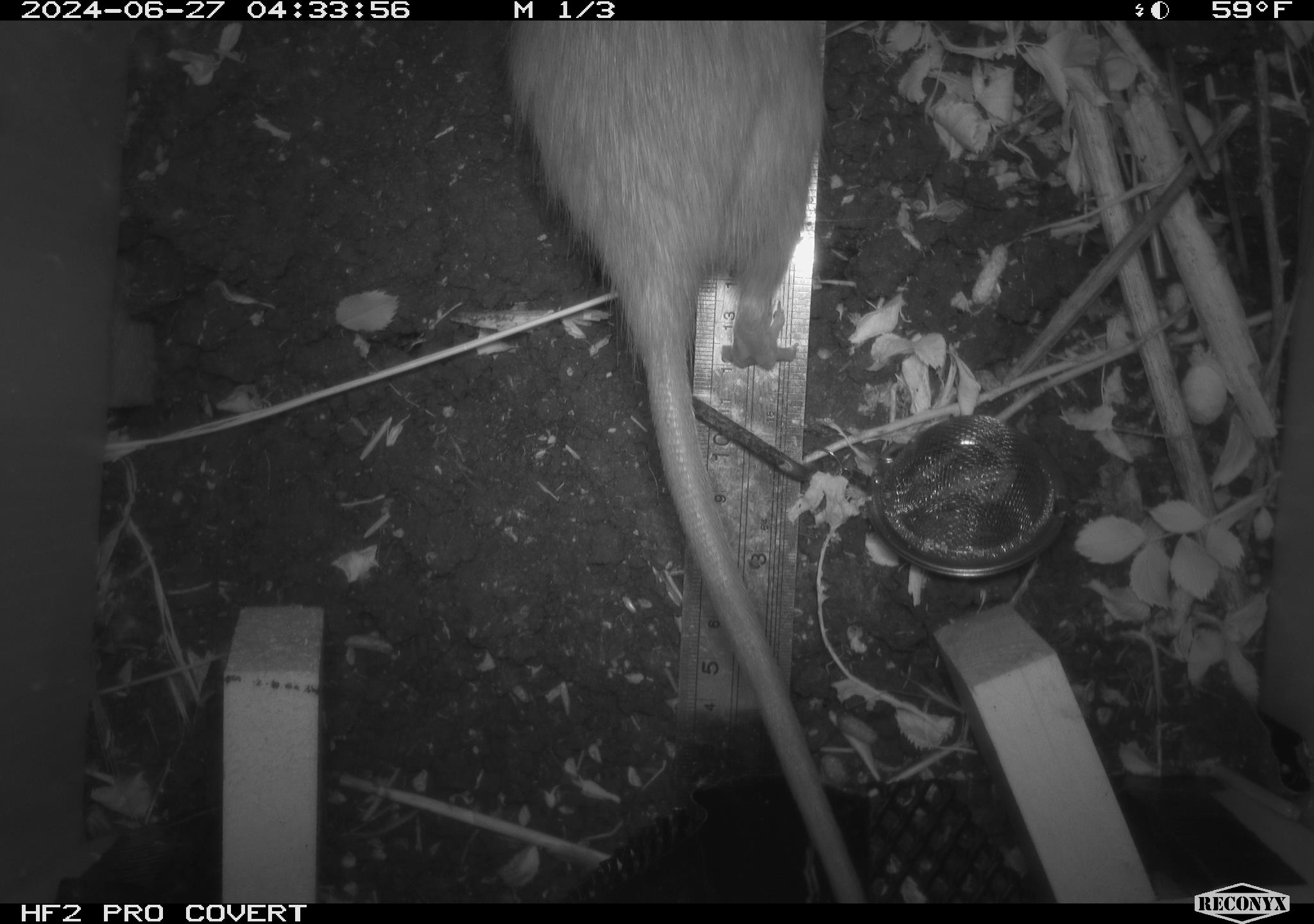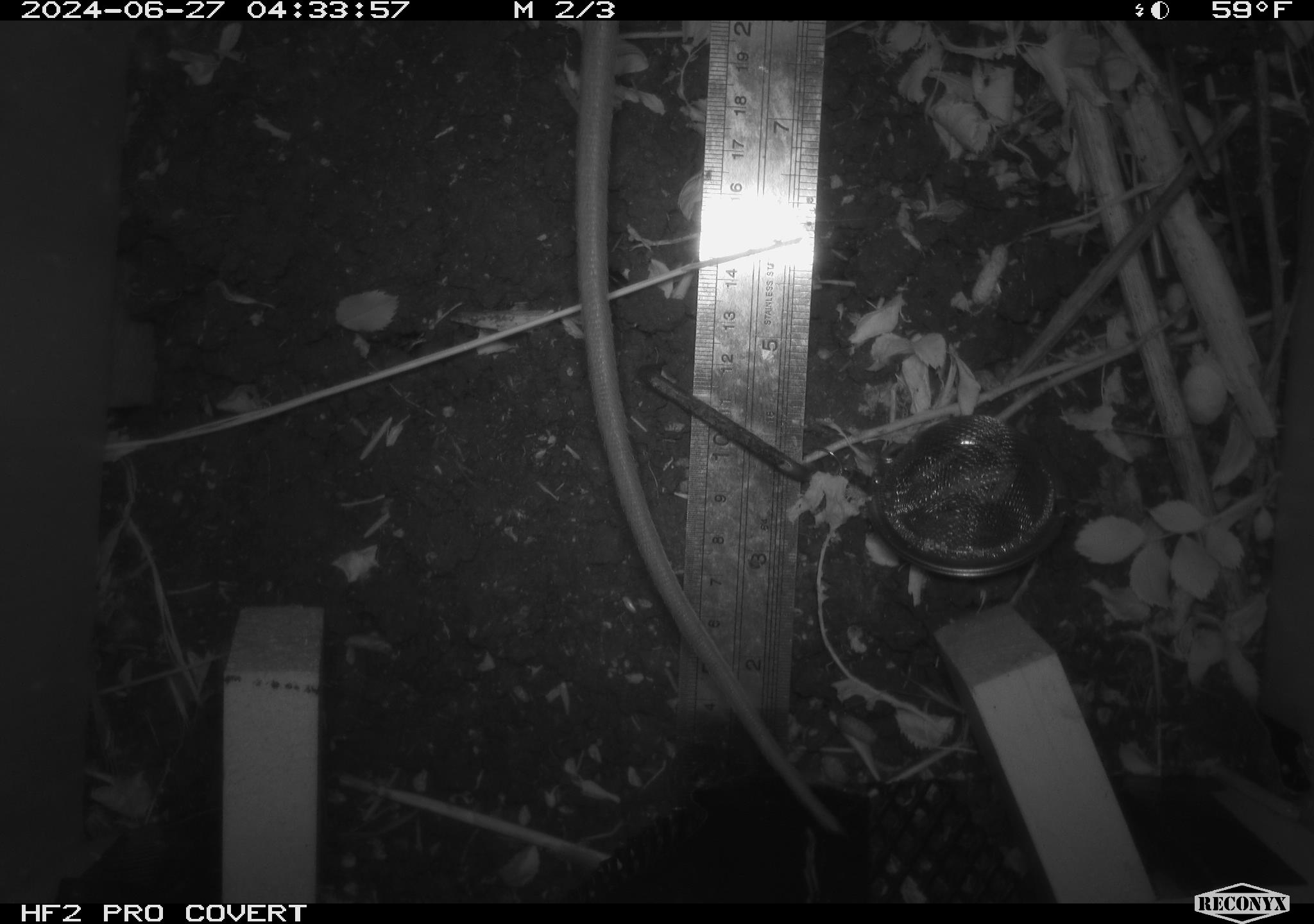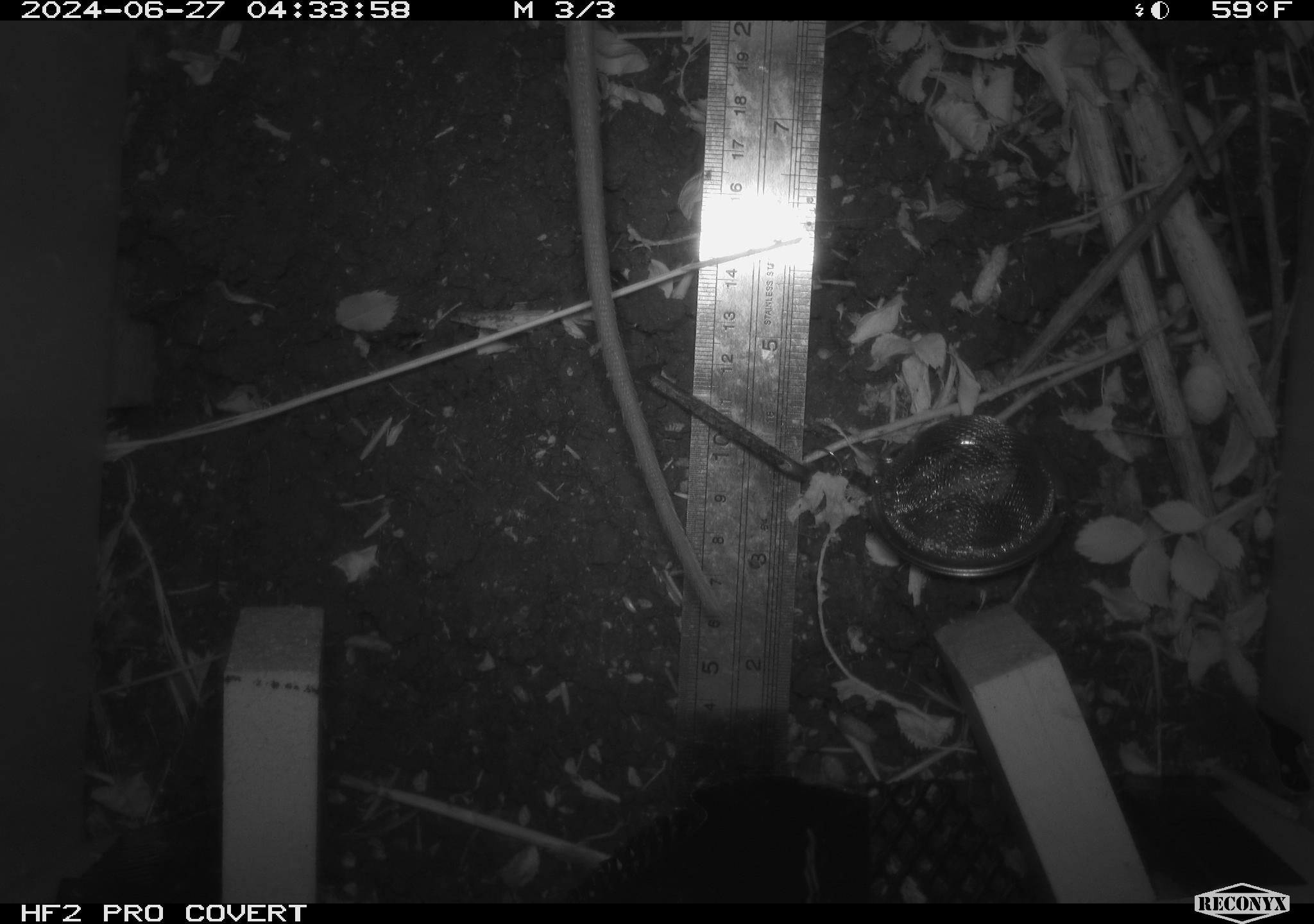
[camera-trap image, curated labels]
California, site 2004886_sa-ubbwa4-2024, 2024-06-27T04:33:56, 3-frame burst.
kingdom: Animalia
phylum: Chordata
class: Mammalia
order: Rodentia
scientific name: Rodentia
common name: woodrat or rat or mouse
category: woodrat or rat or mouse species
Woodrat or rat or mouse species (woodrat or rat or mouse) (Rodentia).